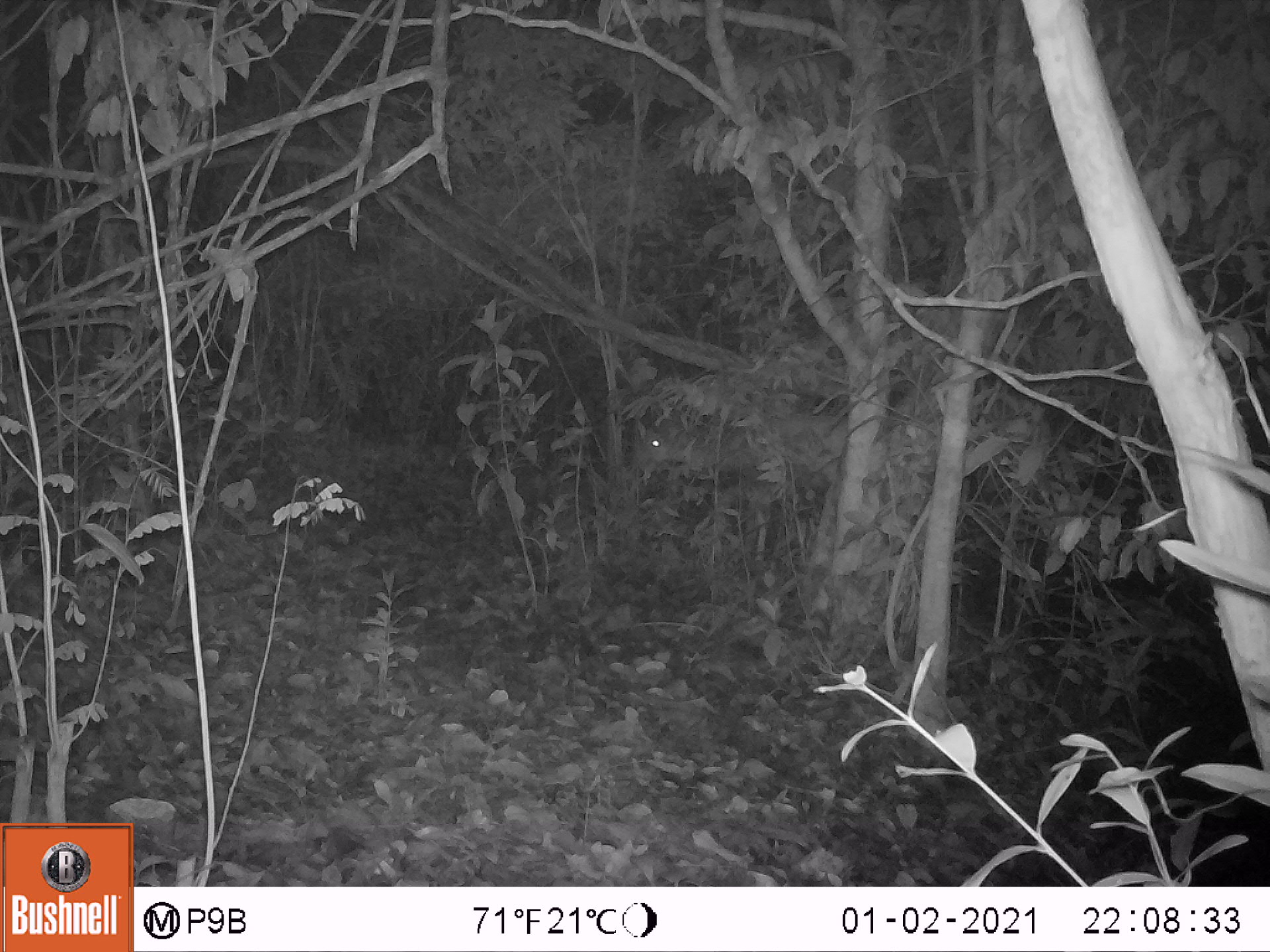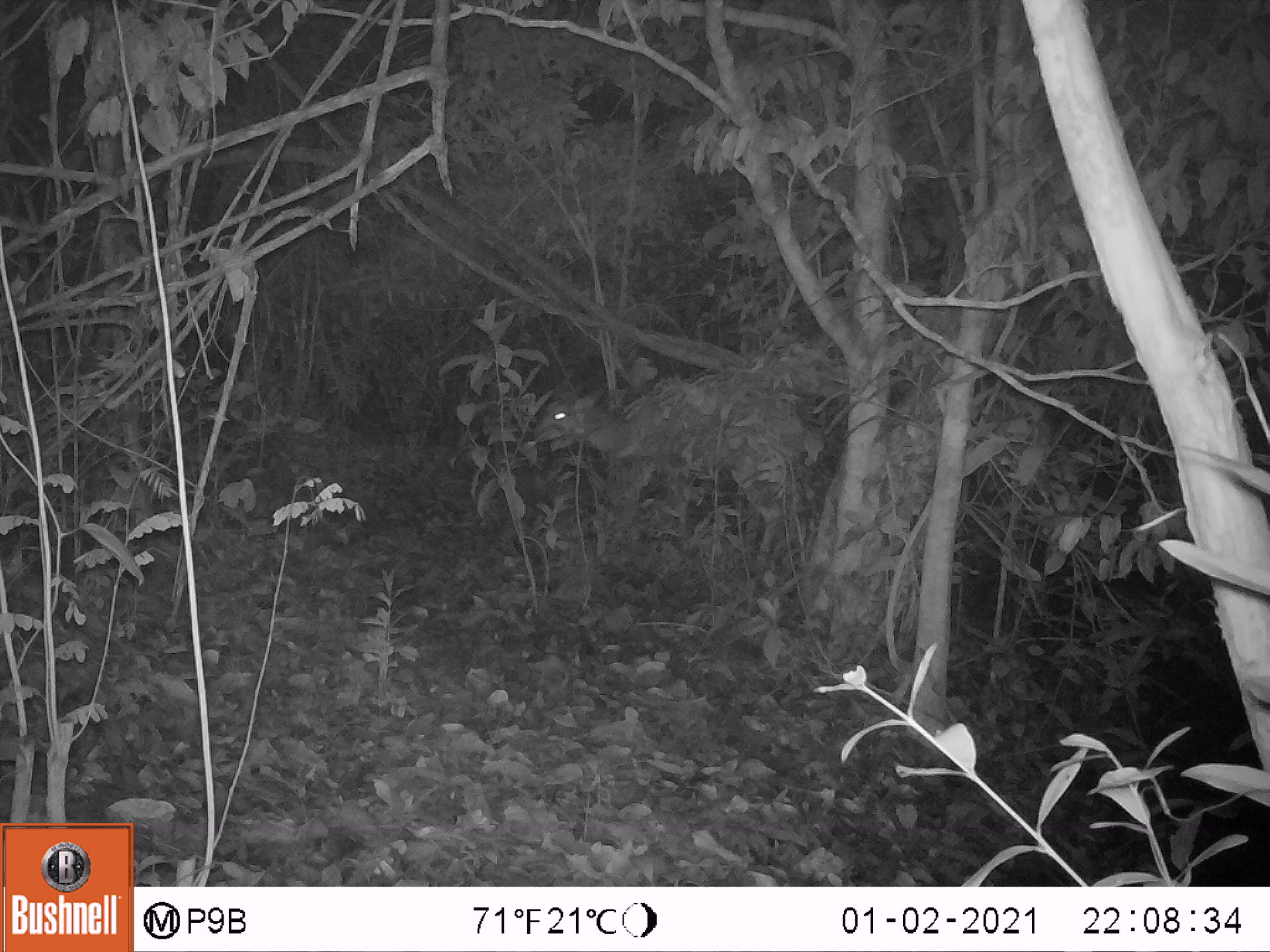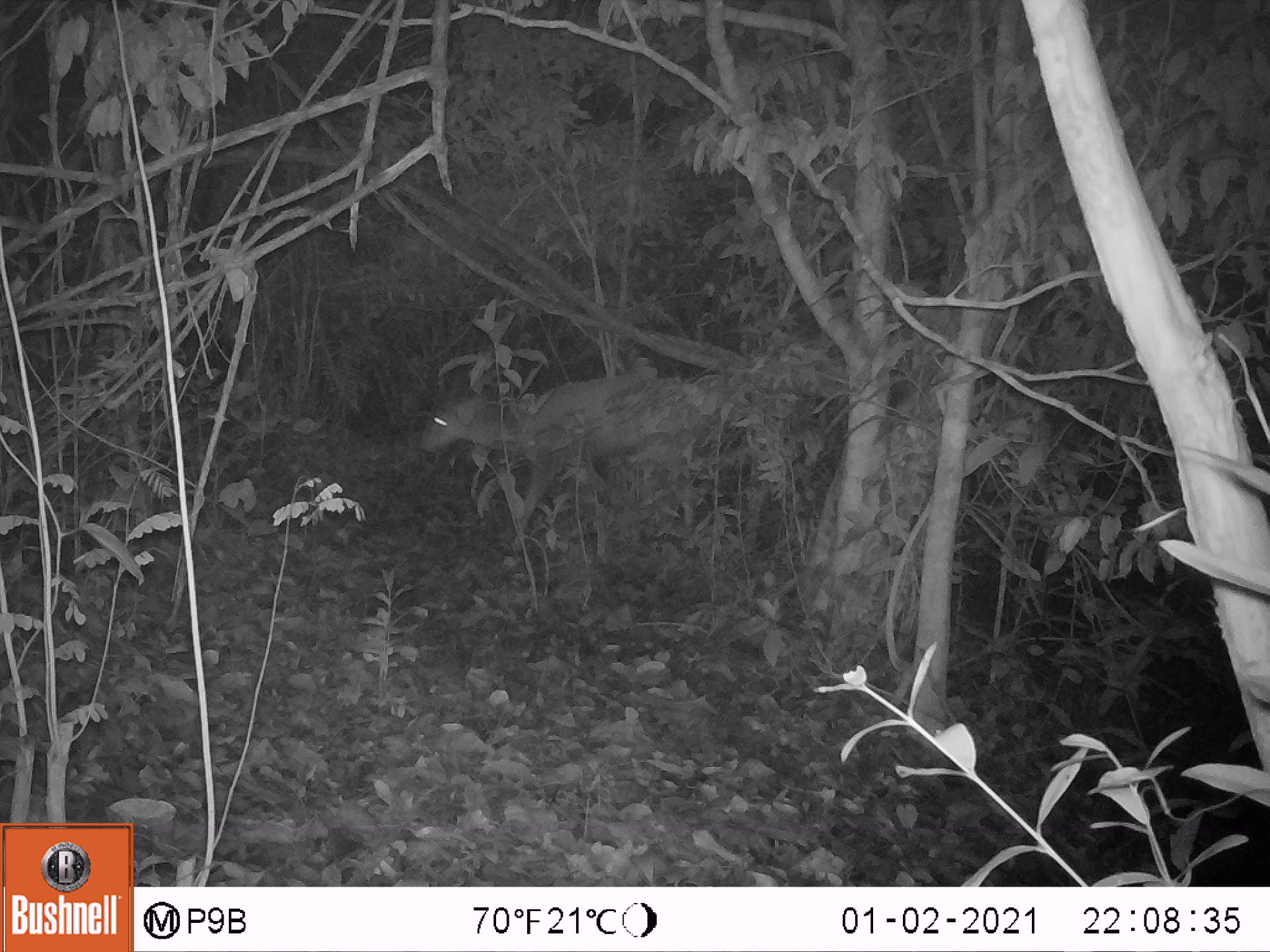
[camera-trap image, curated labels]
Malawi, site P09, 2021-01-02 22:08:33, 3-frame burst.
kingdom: Animalia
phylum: Chordata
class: Mammalia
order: Artiodactyla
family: Bovidae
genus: Tragelaphus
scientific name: Tragelaphus sylvaticus sylvaticus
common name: cape bushbuck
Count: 1.